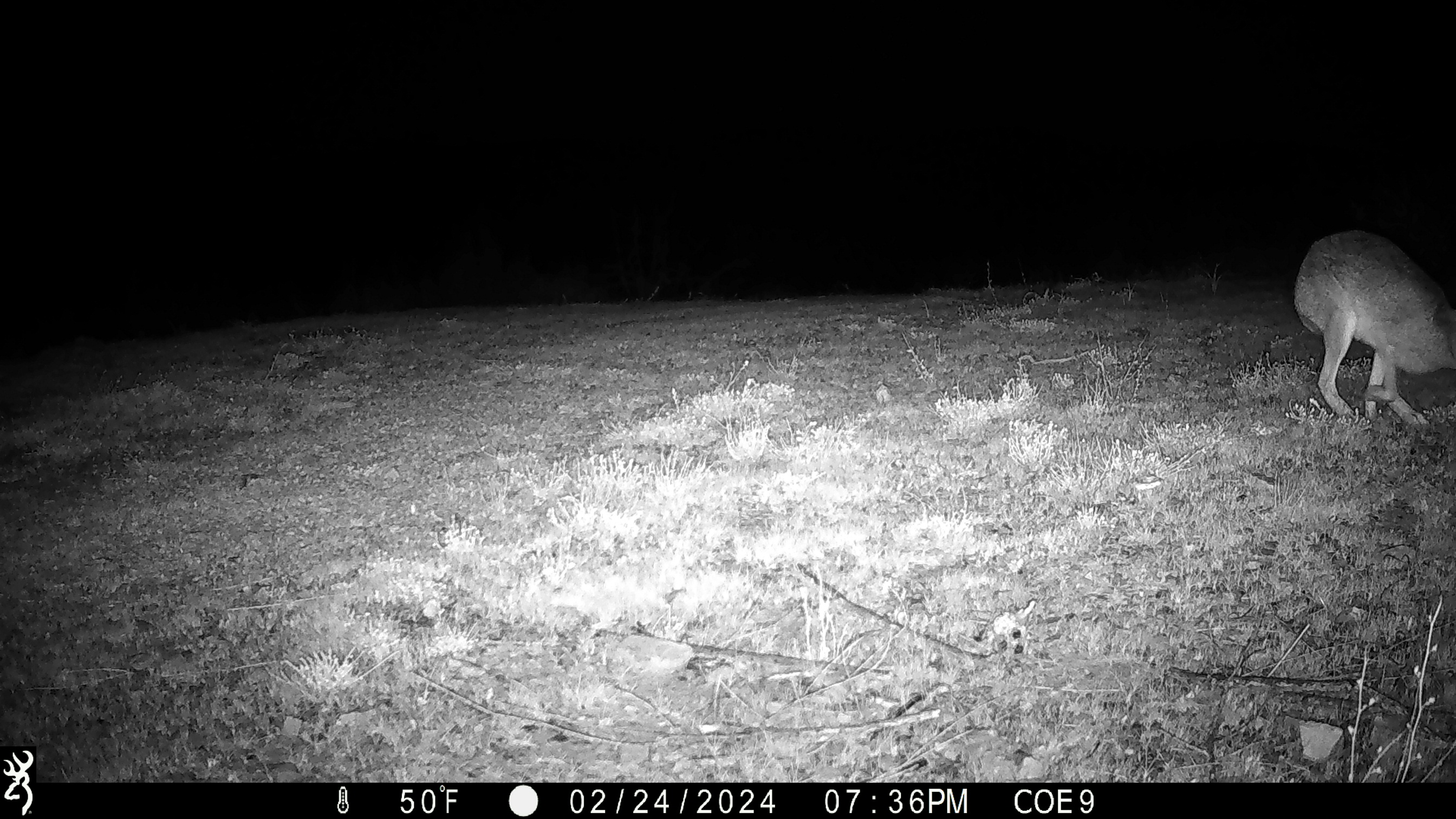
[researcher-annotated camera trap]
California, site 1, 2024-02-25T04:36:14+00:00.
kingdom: Animalia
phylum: Chordata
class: Mammalia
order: Lagomorpha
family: Leporidae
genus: Lepus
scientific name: Lepus californicus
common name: black-tailed jackrabbit